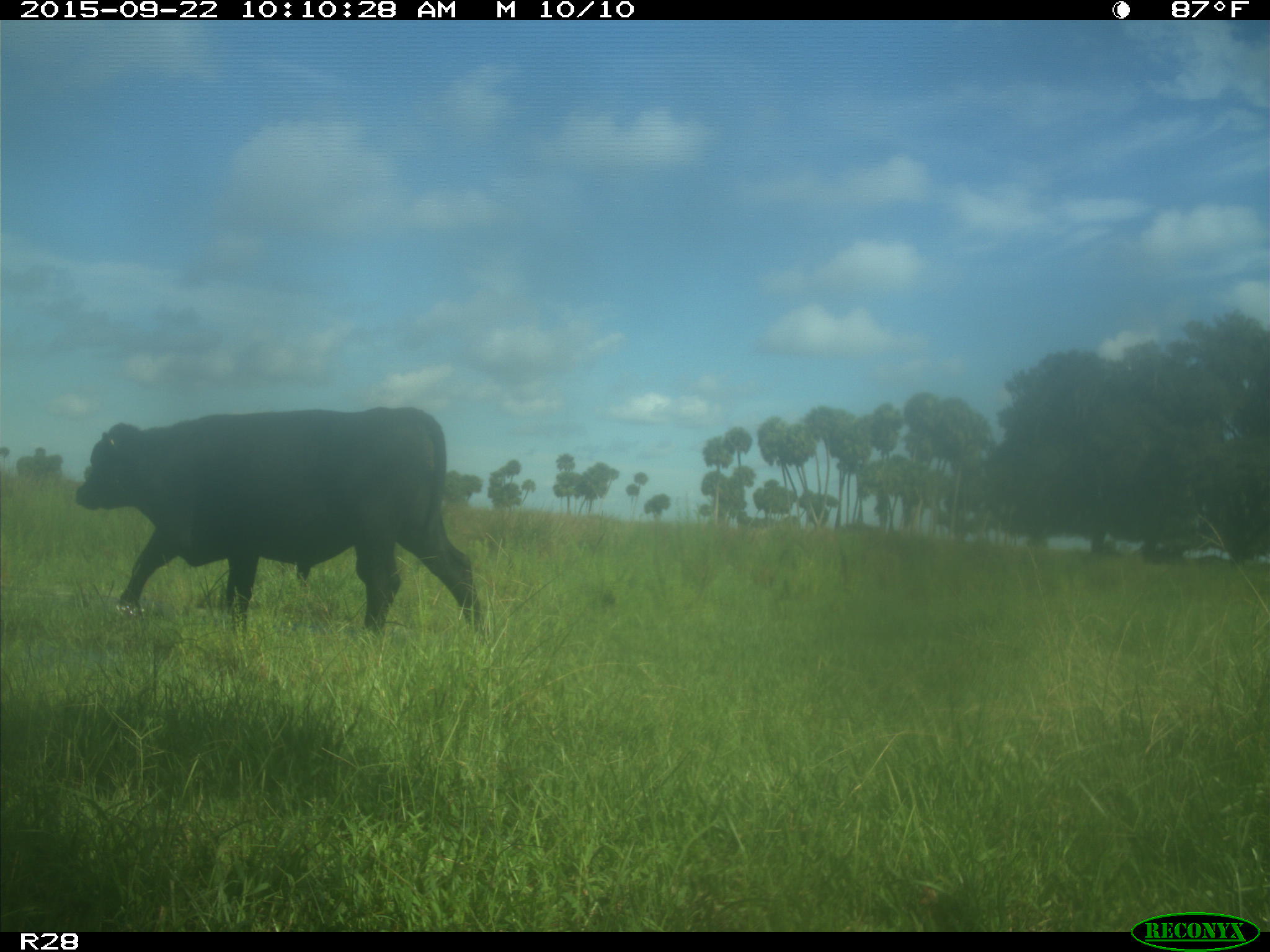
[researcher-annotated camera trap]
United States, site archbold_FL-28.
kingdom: Animalia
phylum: Chordata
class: Mammalia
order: Artiodactyla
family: Bovidae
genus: Bos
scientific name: Bos taurus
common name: domestic cow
Bos taurus (domestic cow).